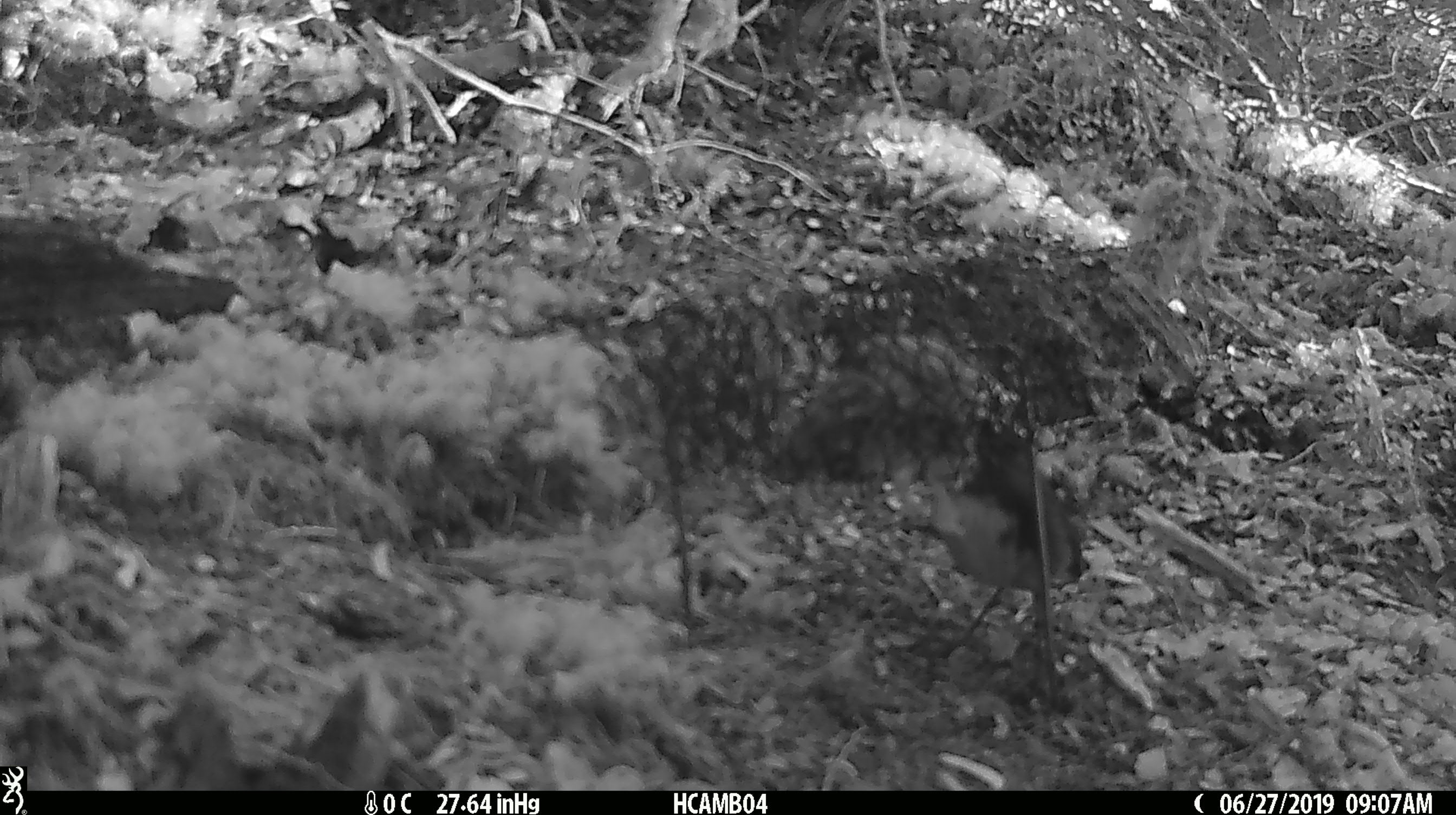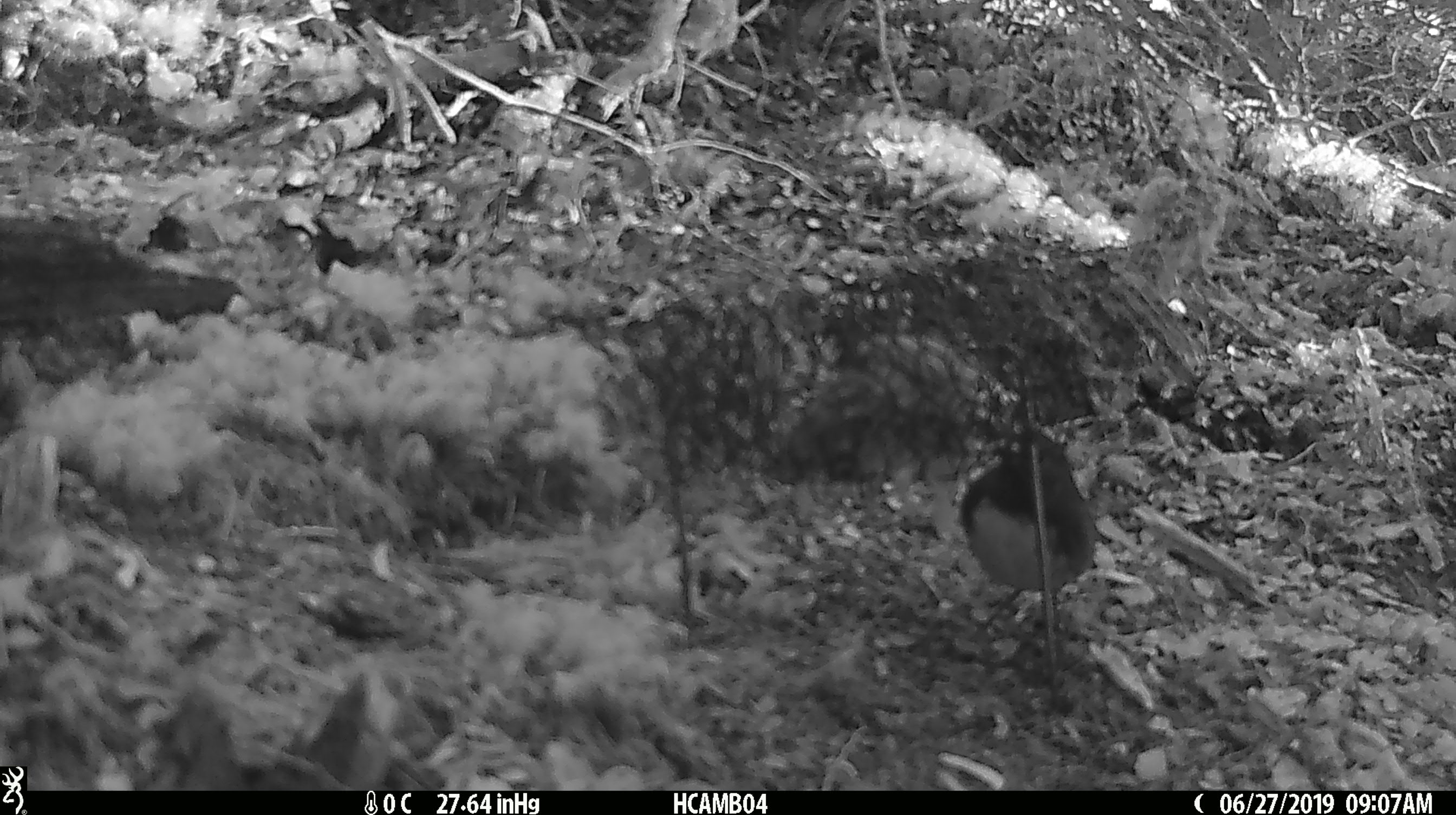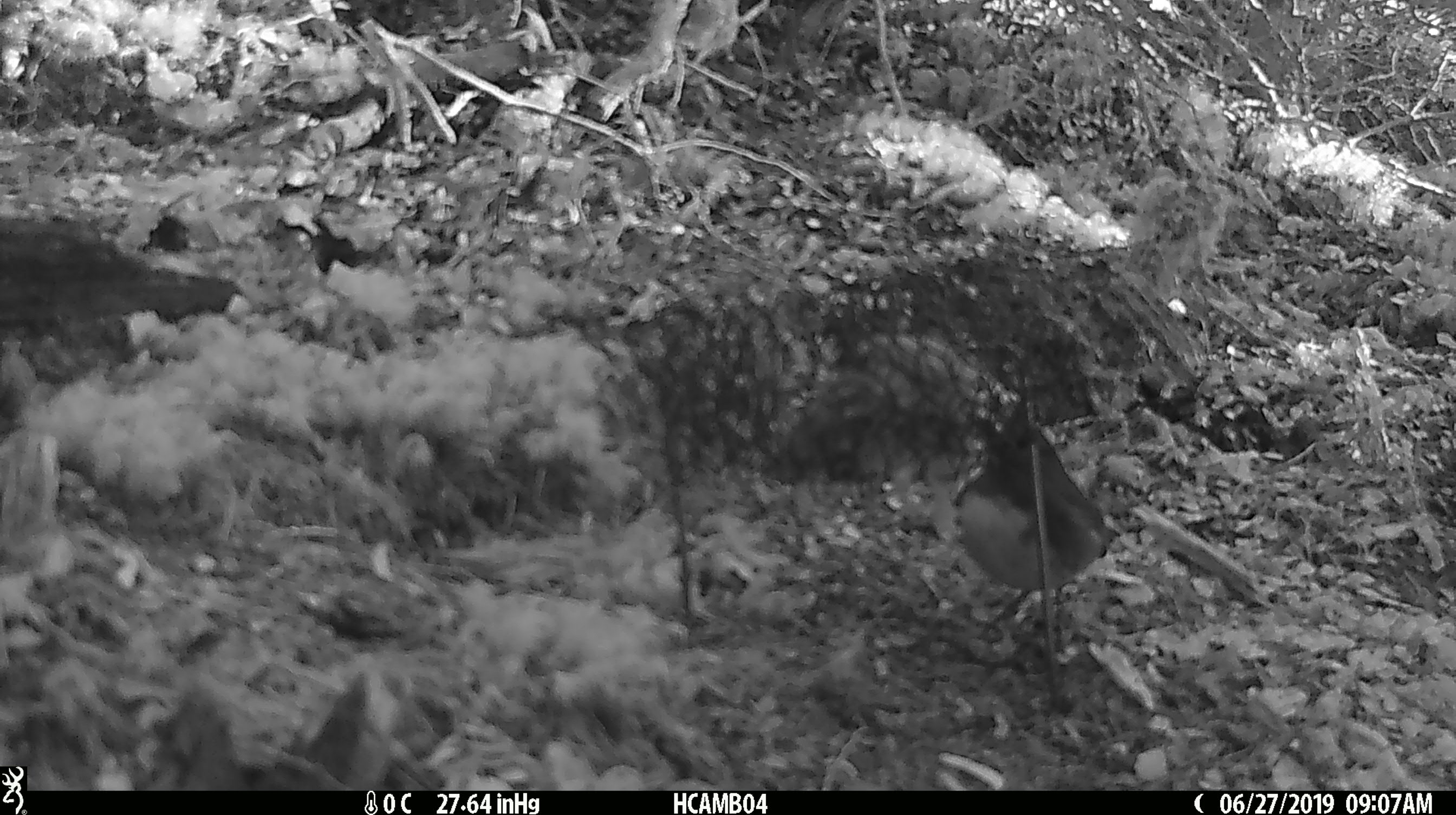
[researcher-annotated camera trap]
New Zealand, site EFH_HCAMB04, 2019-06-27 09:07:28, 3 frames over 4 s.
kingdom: Animalia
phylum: Chordata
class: Aves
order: Passeriformes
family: Petroicidae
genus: Petroica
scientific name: Petroica australis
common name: new zealand robin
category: robin